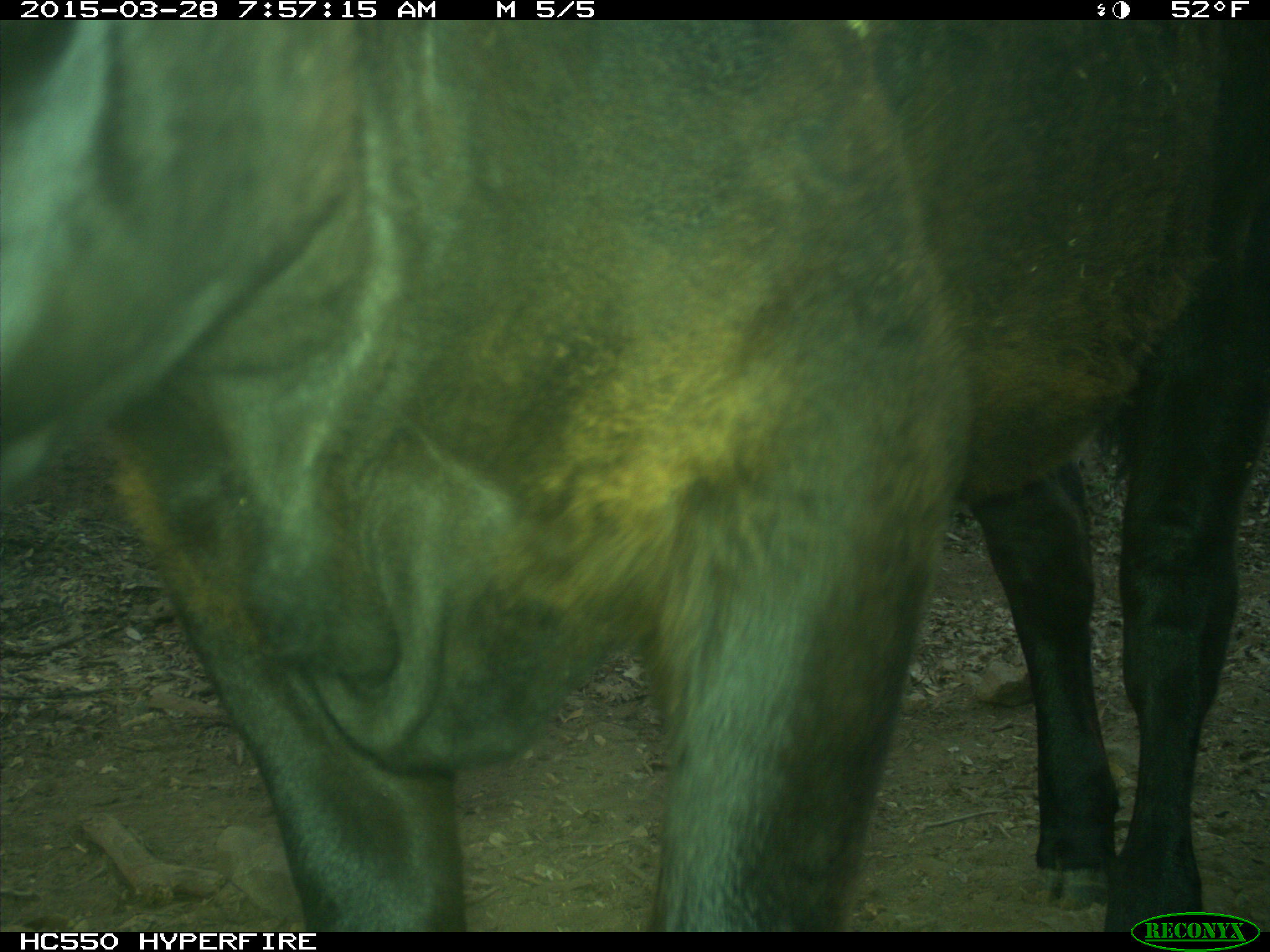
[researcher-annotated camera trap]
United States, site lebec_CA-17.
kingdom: Animalia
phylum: Chordata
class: Mammalia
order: Artiodactyla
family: Bovidae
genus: Bos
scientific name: Bos taurus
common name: domestic cow